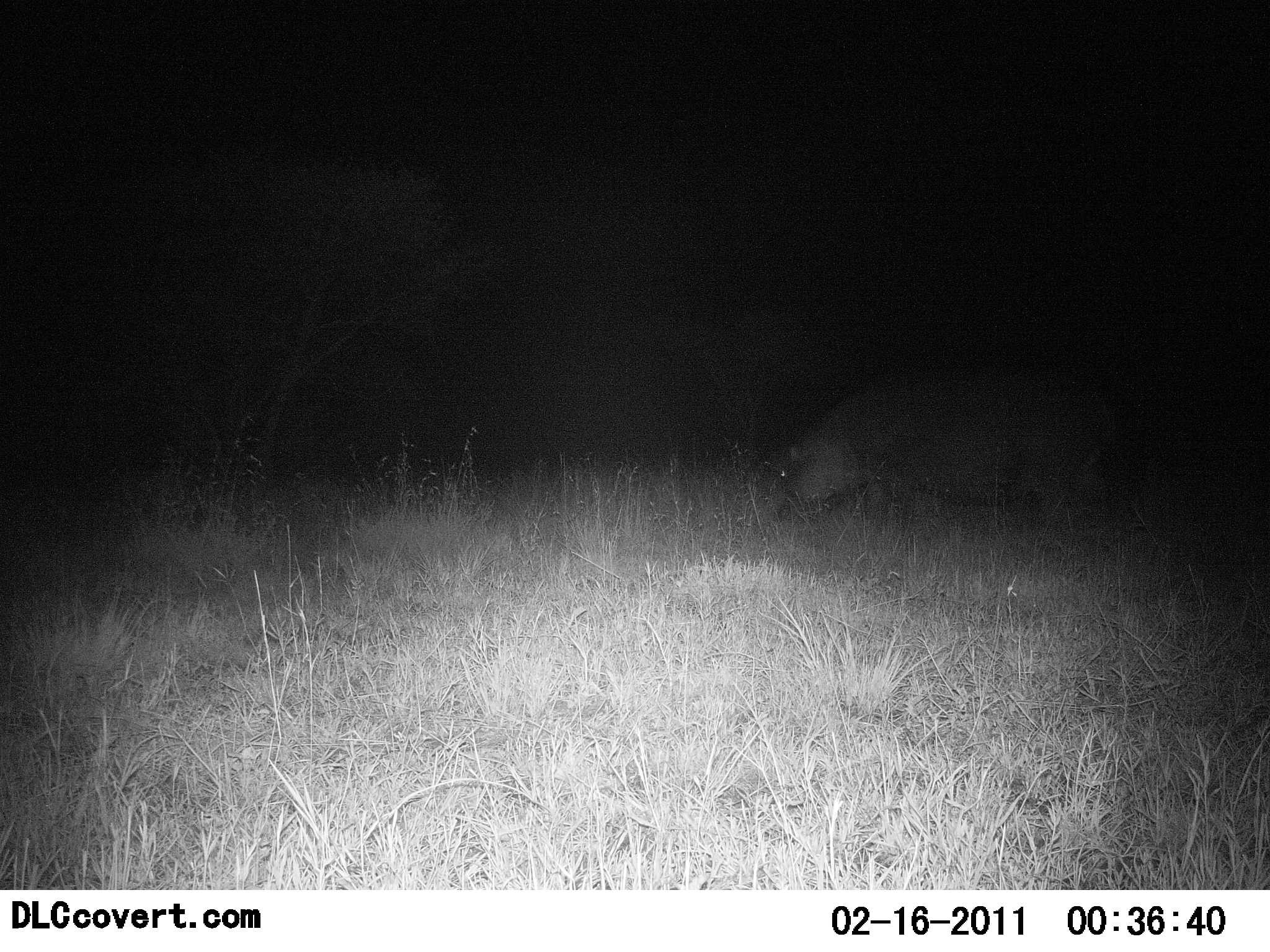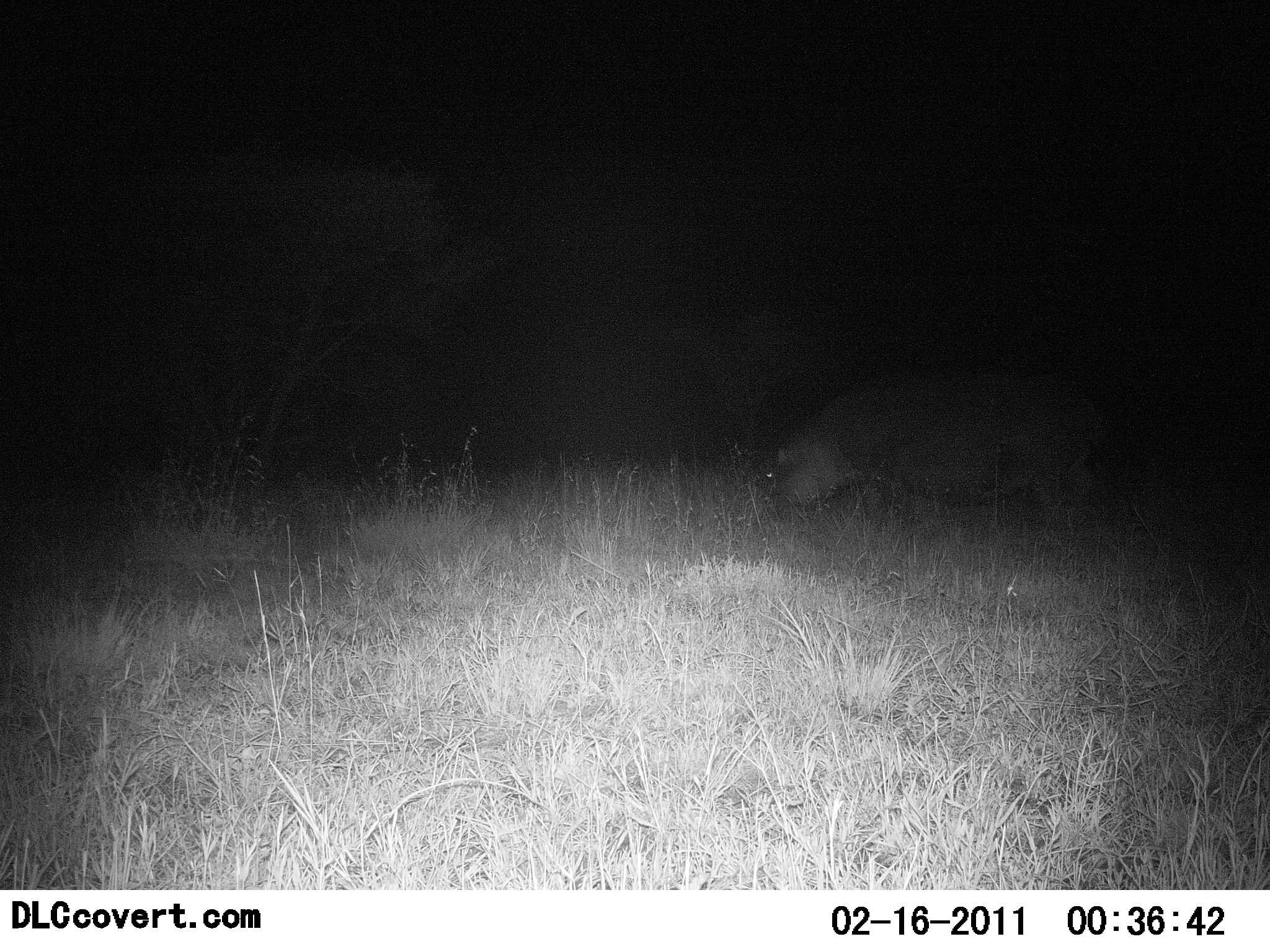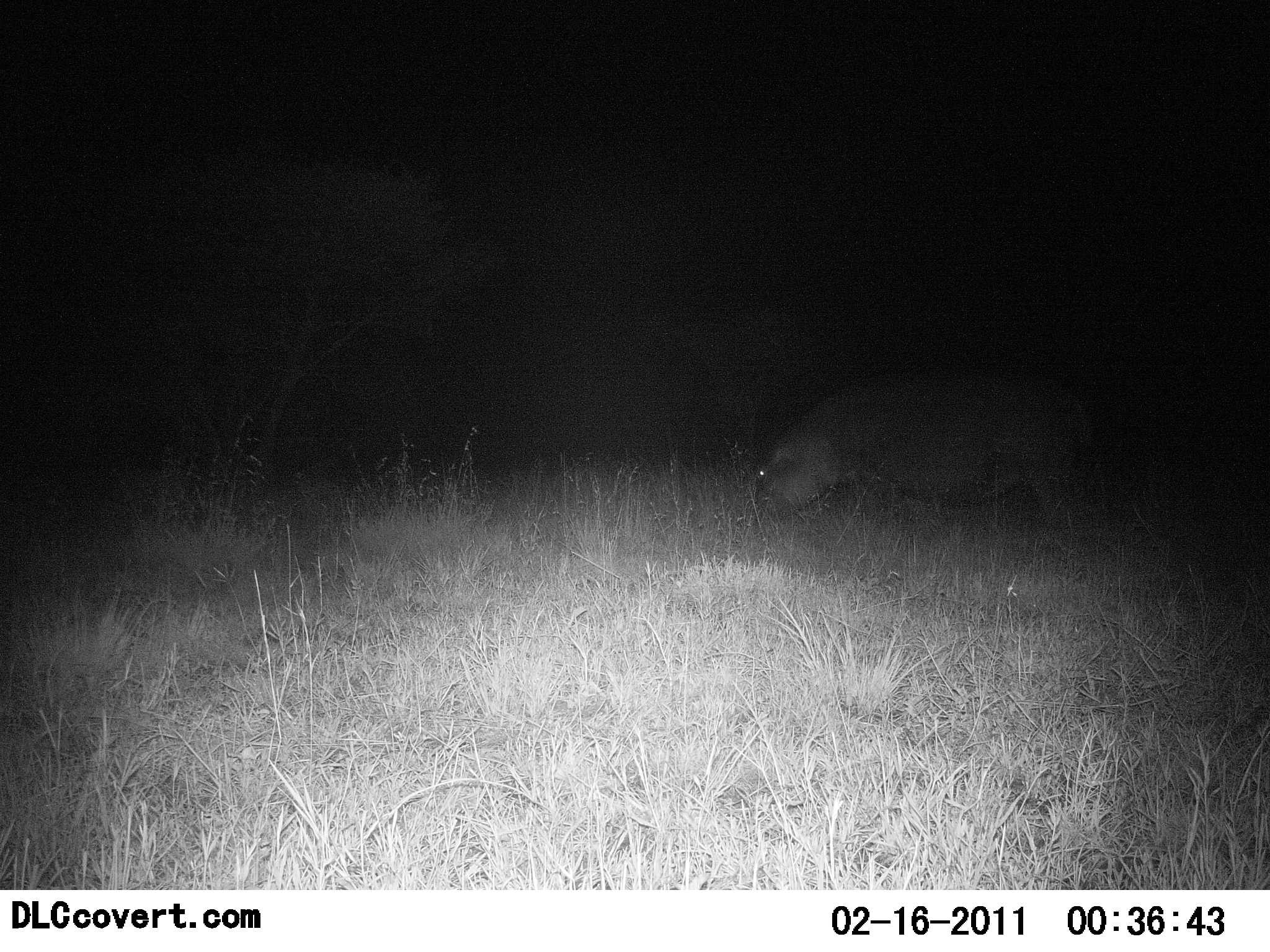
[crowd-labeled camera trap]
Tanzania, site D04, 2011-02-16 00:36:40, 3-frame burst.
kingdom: Animalia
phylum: Chordata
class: Mammalia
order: Artiodactyla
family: Hippopotamidae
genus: Hippopotamus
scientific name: Hippopotamus amphibius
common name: hippopotamus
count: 1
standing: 18%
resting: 0%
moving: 18%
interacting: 0%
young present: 0%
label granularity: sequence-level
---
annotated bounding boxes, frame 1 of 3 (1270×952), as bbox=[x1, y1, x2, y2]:
animal: bbox=[775, 375, 1115, 543]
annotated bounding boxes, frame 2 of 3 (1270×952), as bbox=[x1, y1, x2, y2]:
animal: bbox=[749, 367, 1104, 532]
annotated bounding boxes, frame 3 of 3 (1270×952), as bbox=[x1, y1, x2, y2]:
animal: bbox=[748, 360, 1097, 533]